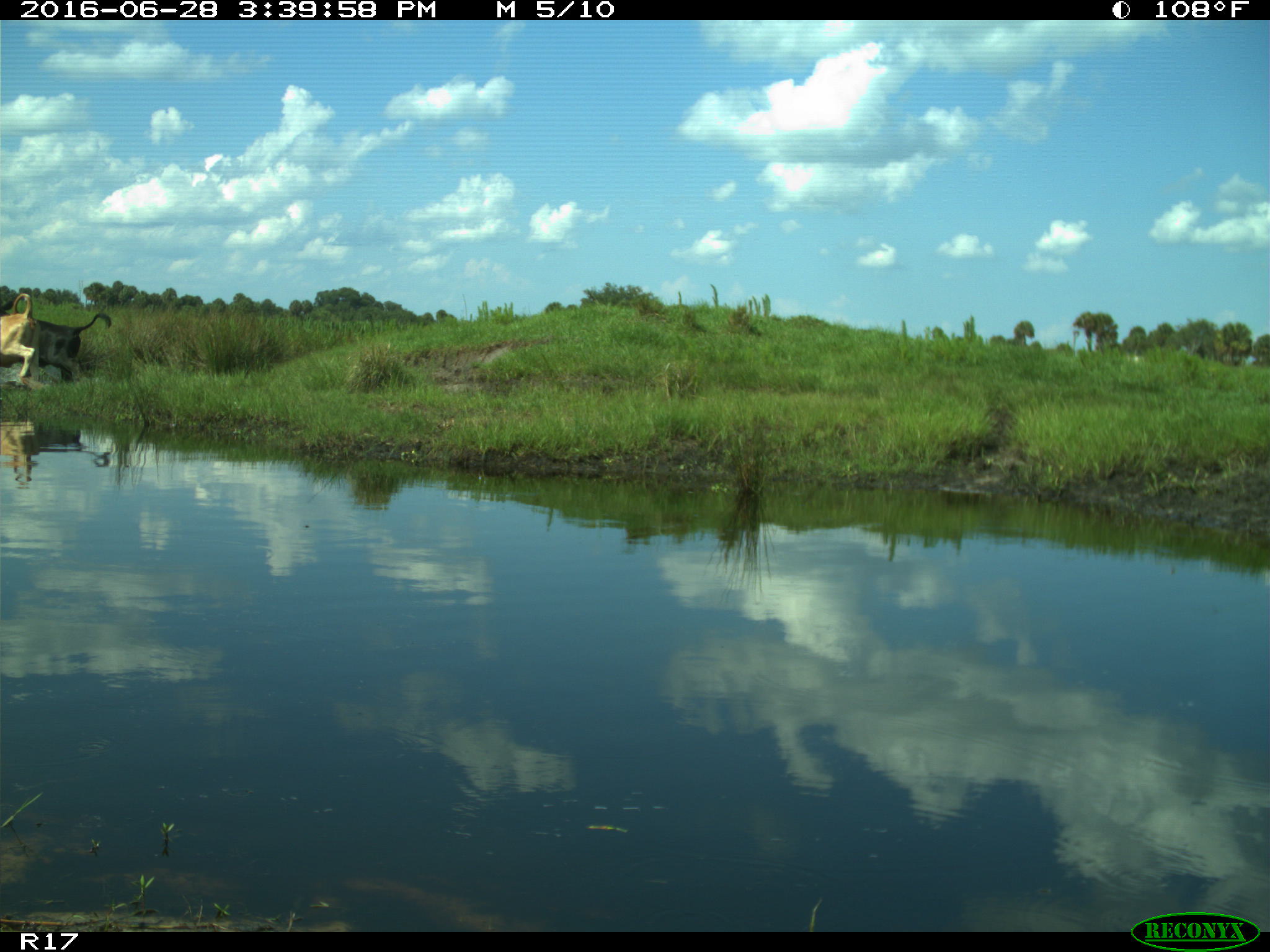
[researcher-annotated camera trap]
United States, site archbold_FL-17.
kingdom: Animalia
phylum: Chordata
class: Mammalia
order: Artiodactyla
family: Bovidae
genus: Bos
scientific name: Bos taurus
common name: domestic cow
Bos taurus (domestic cow).